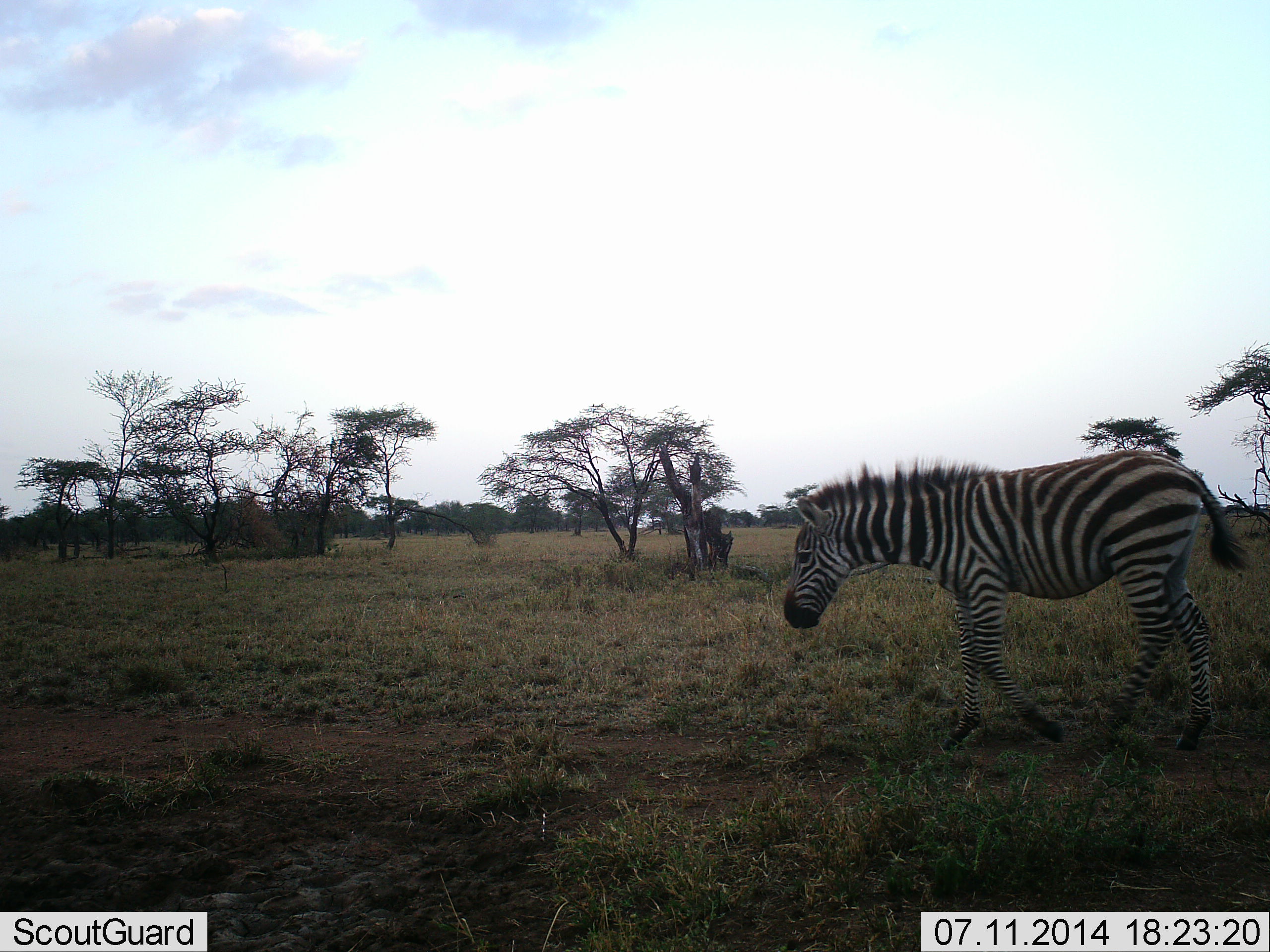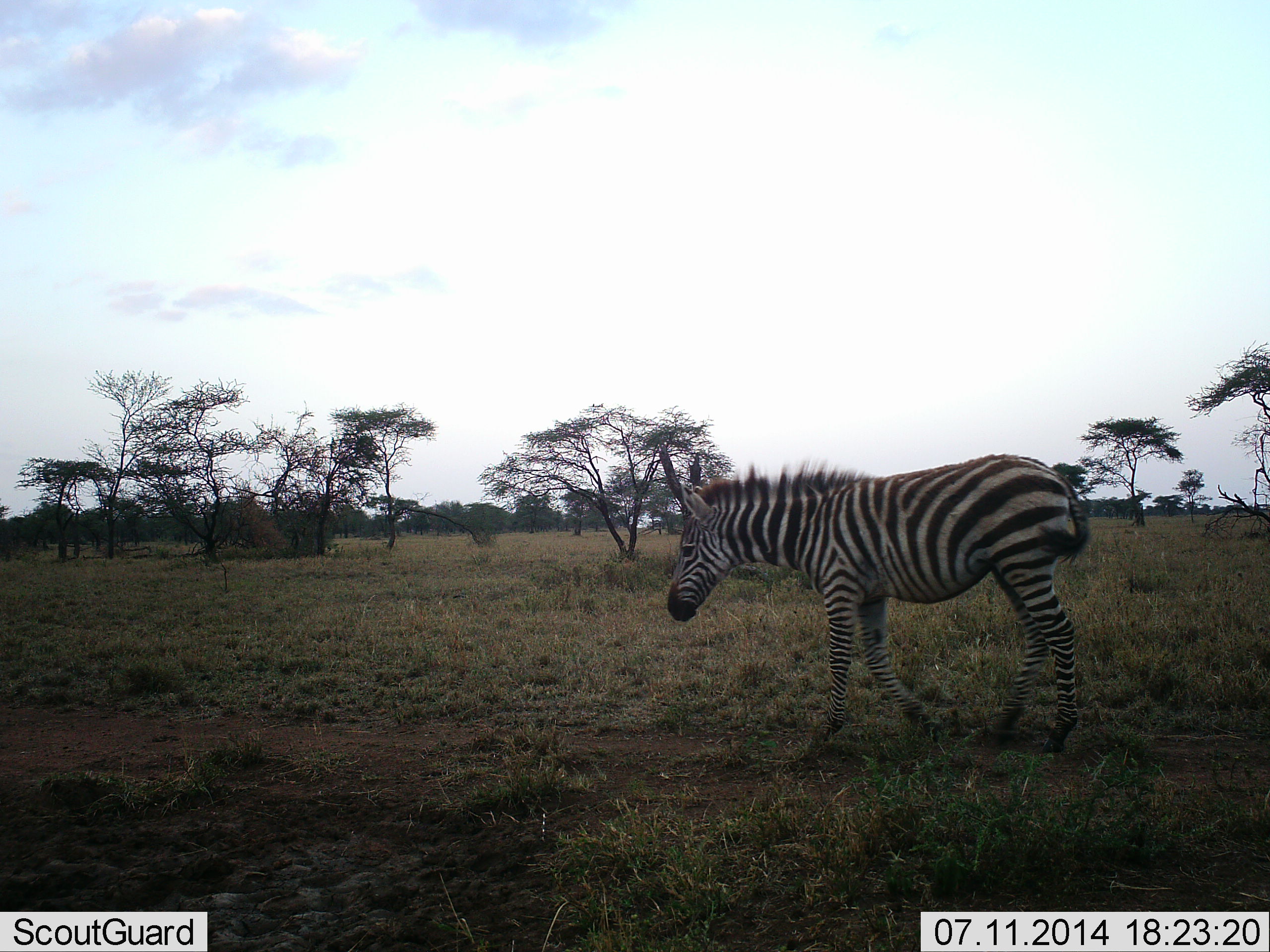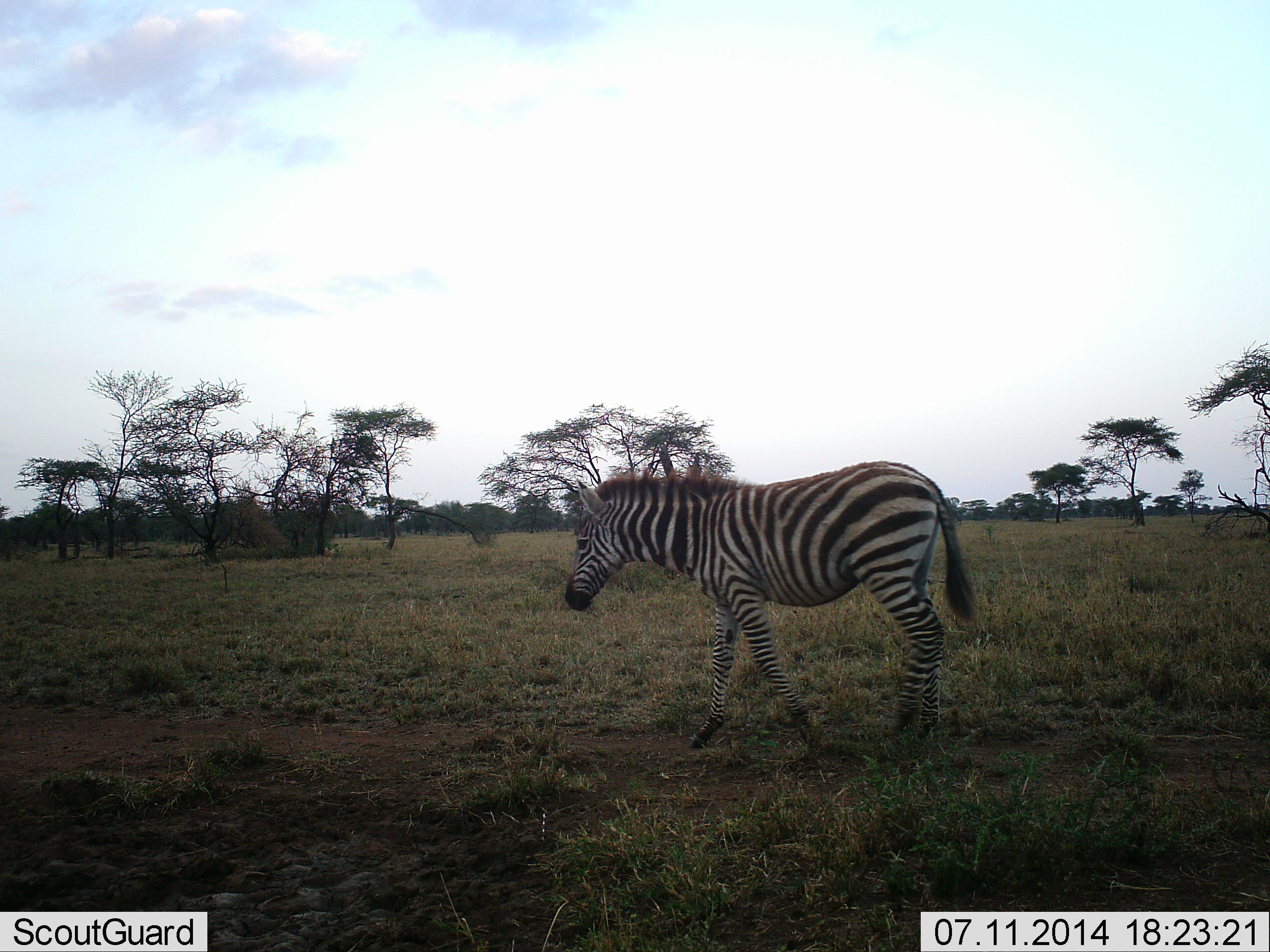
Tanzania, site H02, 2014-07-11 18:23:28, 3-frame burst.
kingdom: Animalia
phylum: Chordata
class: Mammalia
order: Perissodactyla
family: Equidae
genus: Equus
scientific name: Equus quagga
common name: plains zebra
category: zebra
Zebra (plains zebra) (Equus quagga), count 1. Behavior (volunteer vote fractions): standing 10%, resting 0%, moving 90%, interacting 0%. Young present (vote fraction): 10%. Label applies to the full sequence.